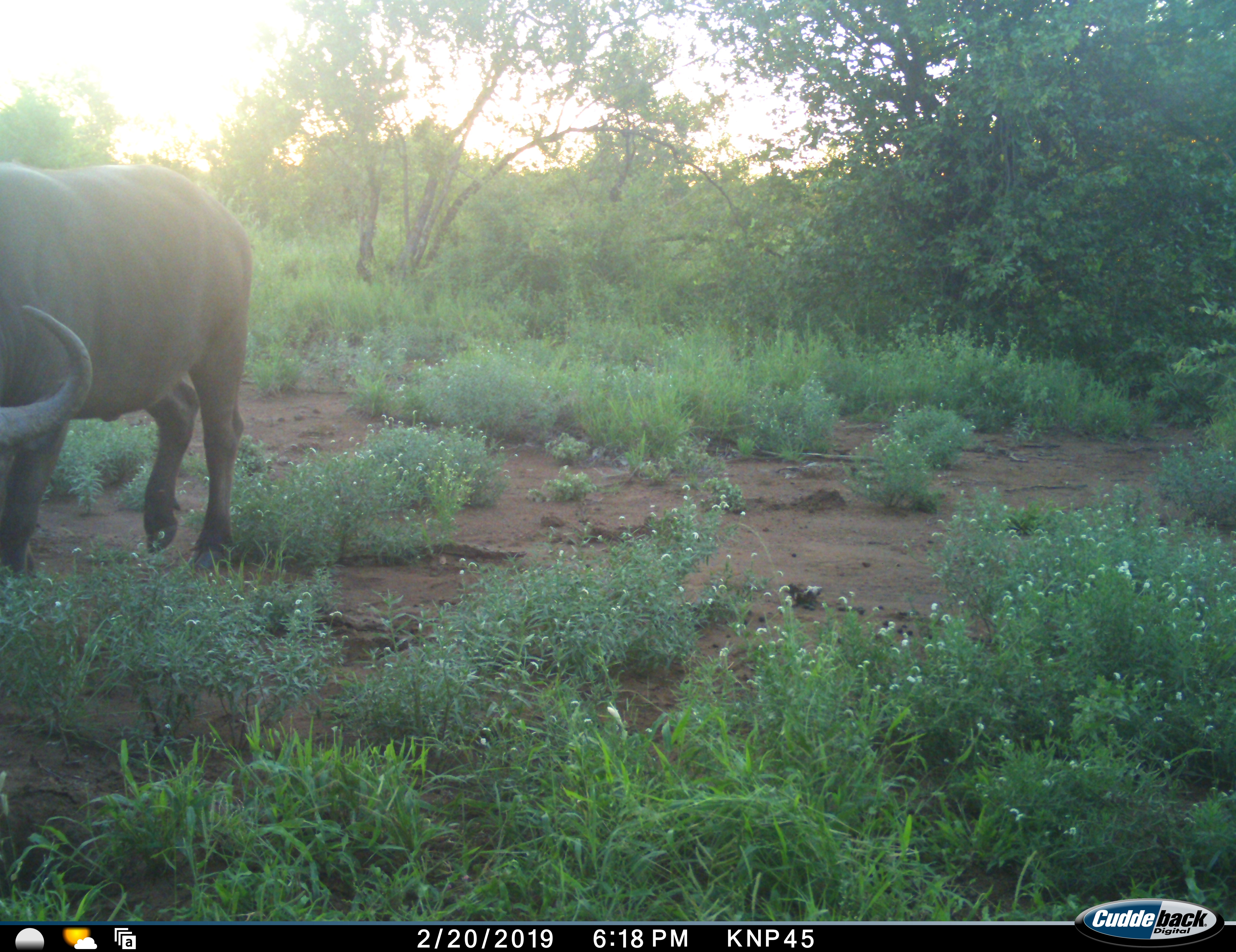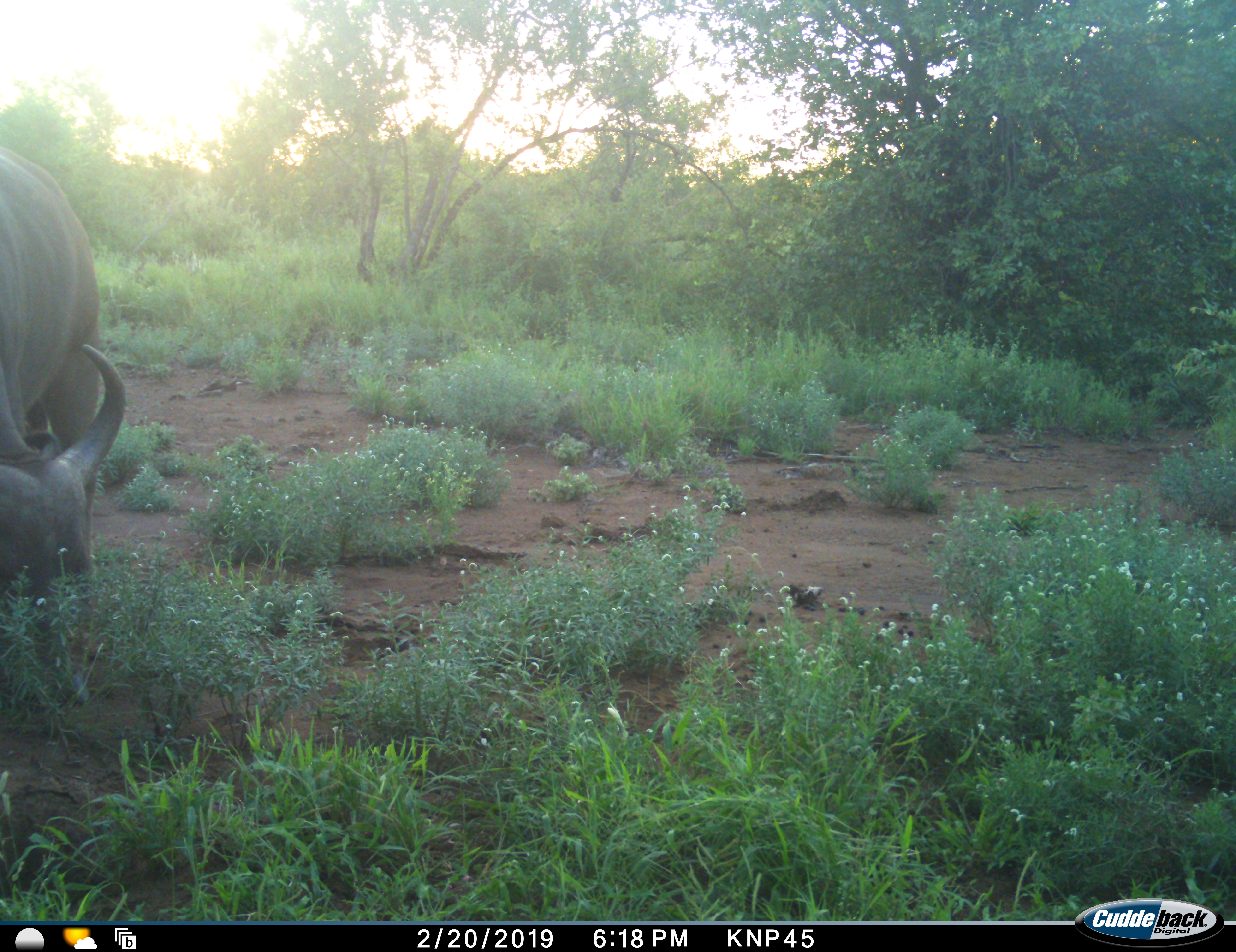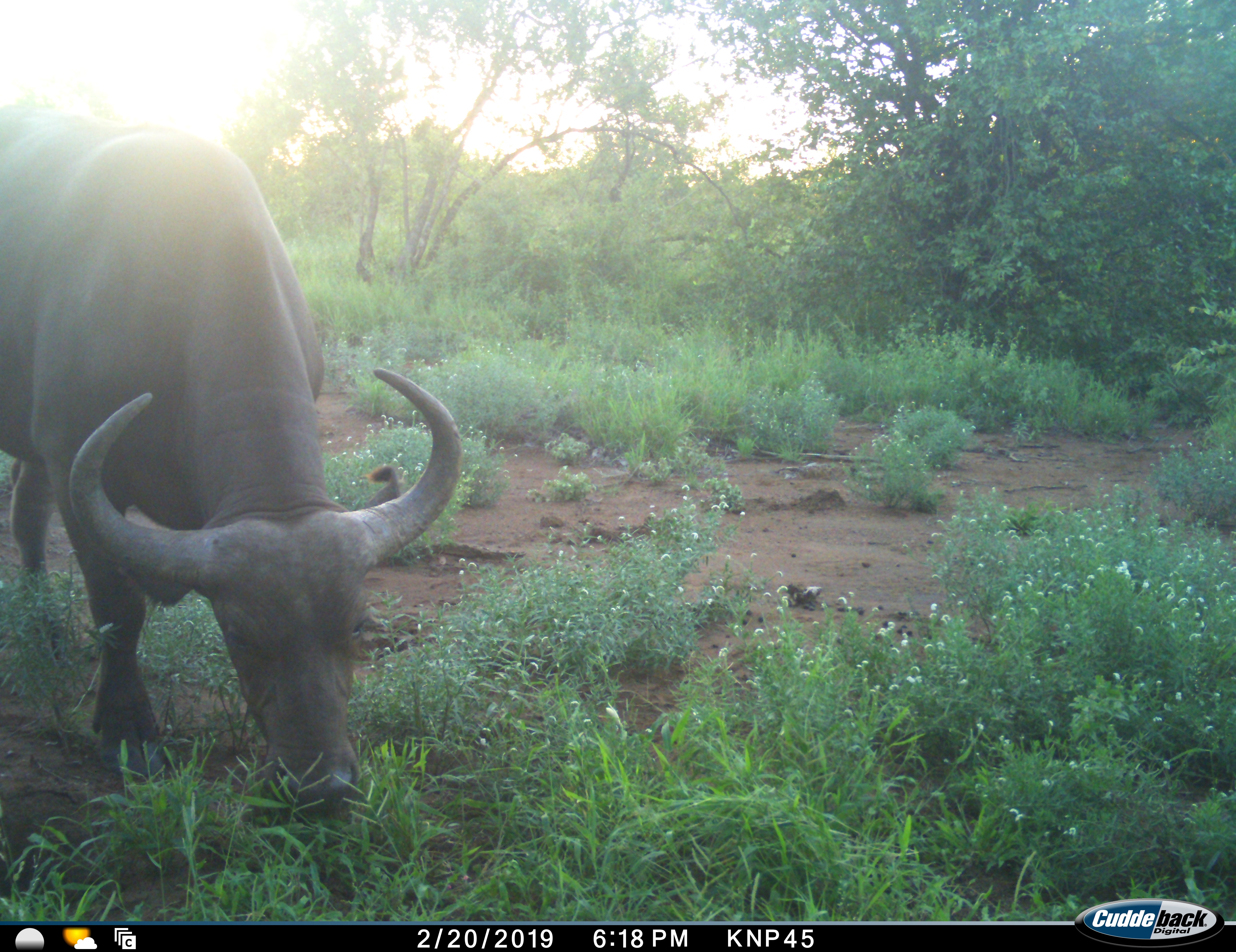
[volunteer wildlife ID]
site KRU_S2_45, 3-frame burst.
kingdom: Animalia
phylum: Chordata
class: Mammalia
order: Artiodactyla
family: Bovidae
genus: Syncerus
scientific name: Syncerus caffer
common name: african buffalo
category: buffalo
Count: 1.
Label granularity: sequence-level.